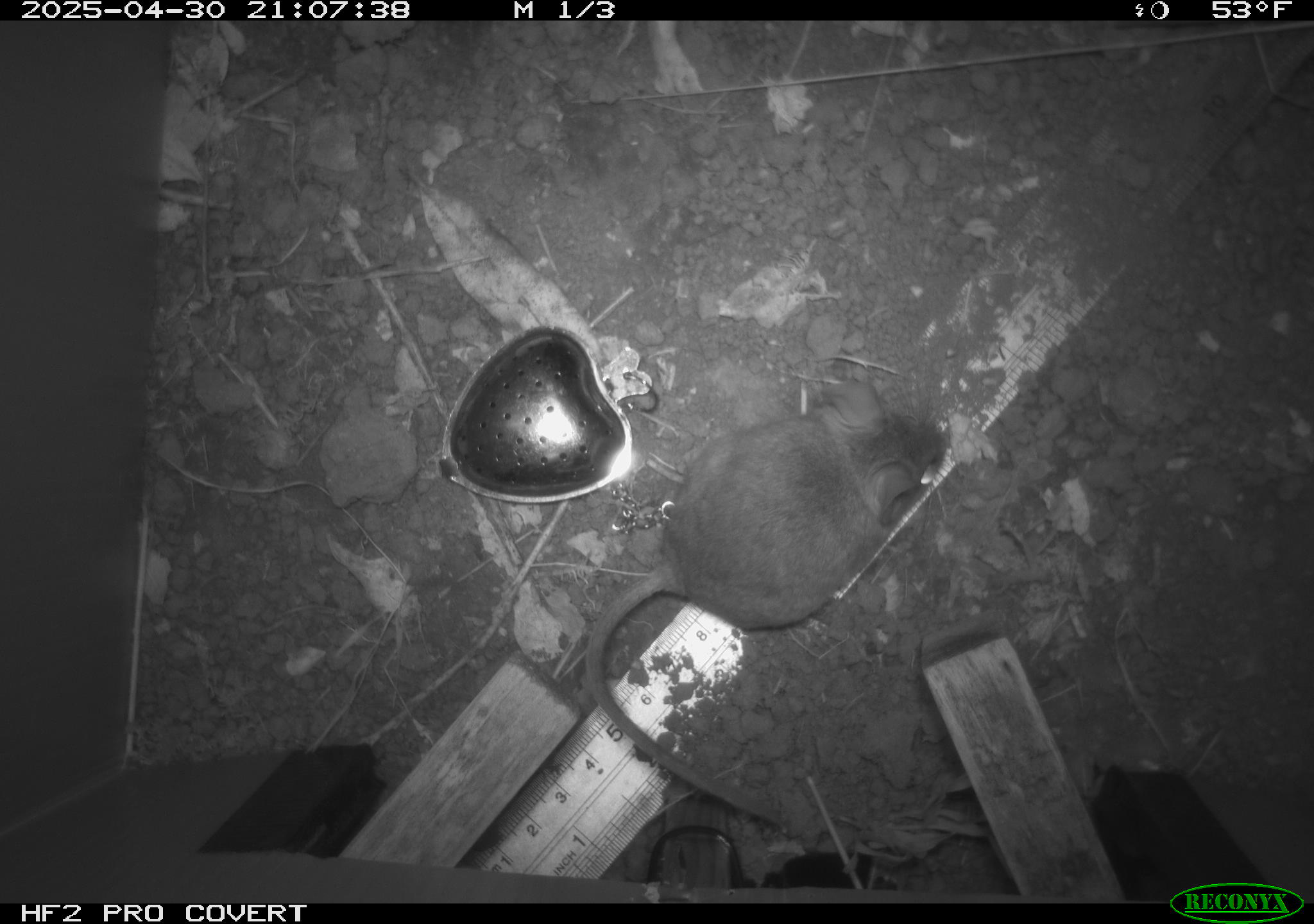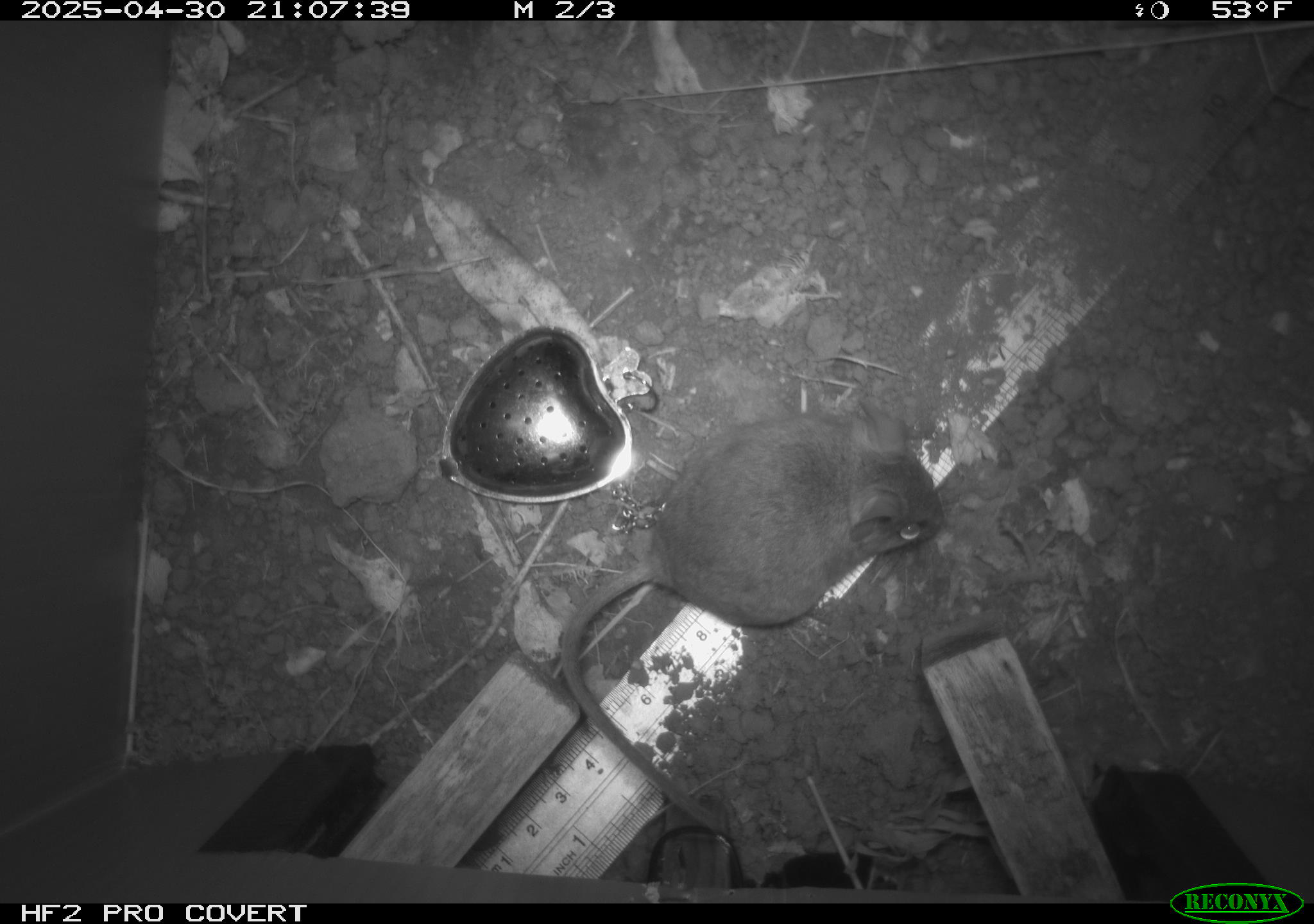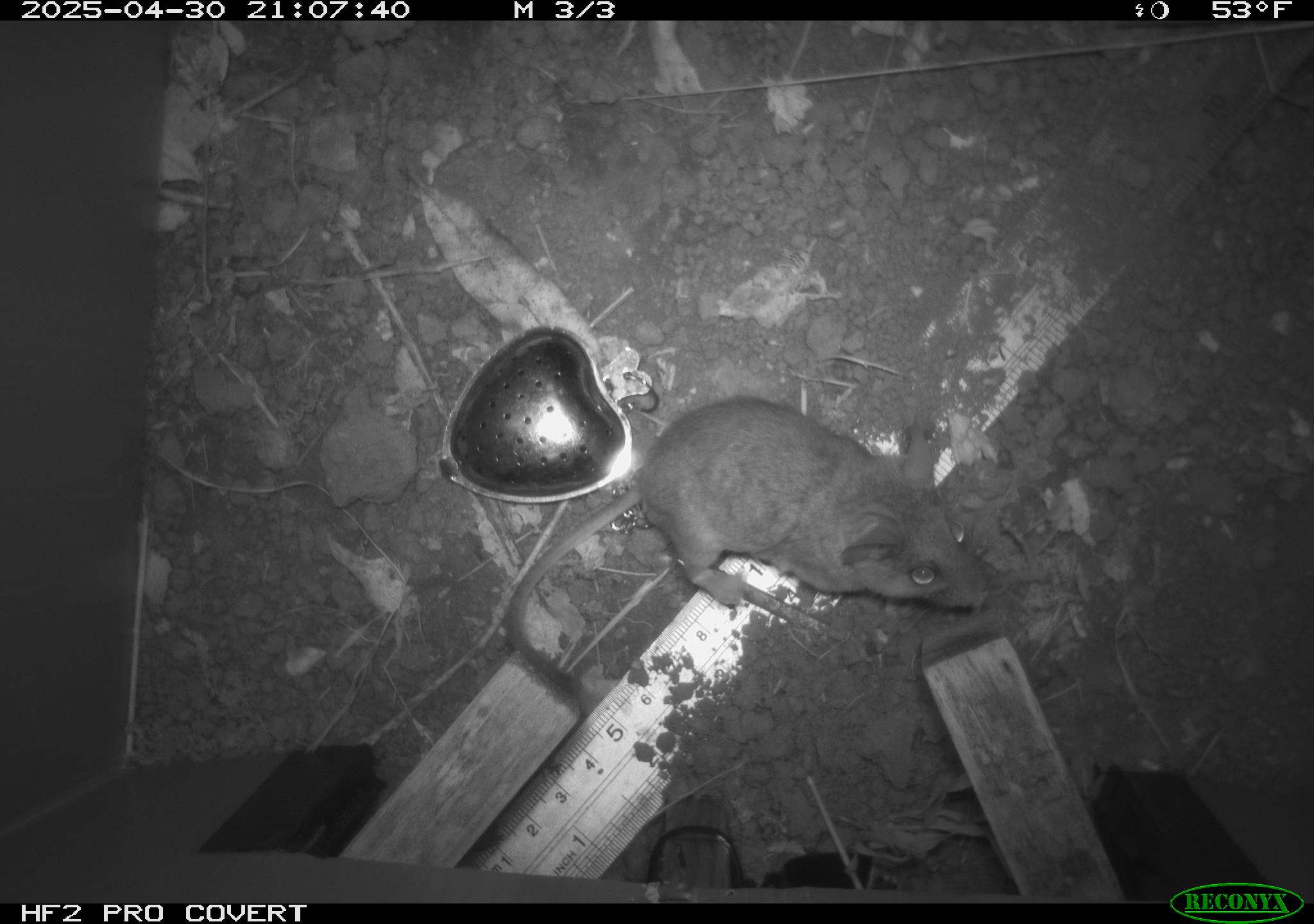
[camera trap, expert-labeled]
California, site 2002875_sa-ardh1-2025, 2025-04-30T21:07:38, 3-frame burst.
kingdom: Animalia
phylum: Chordata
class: Mammalia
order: Rodentia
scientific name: Rodentia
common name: mouse species